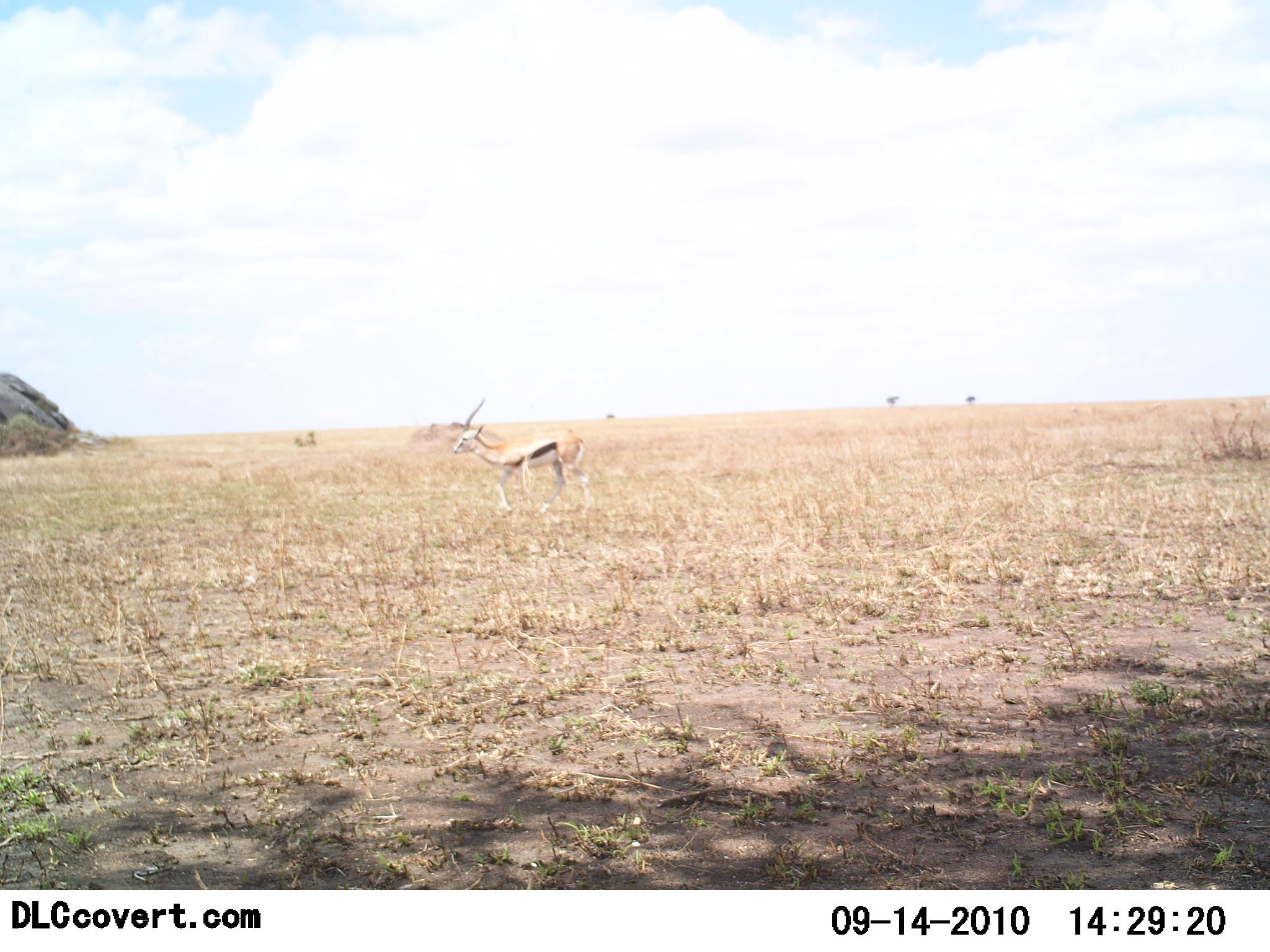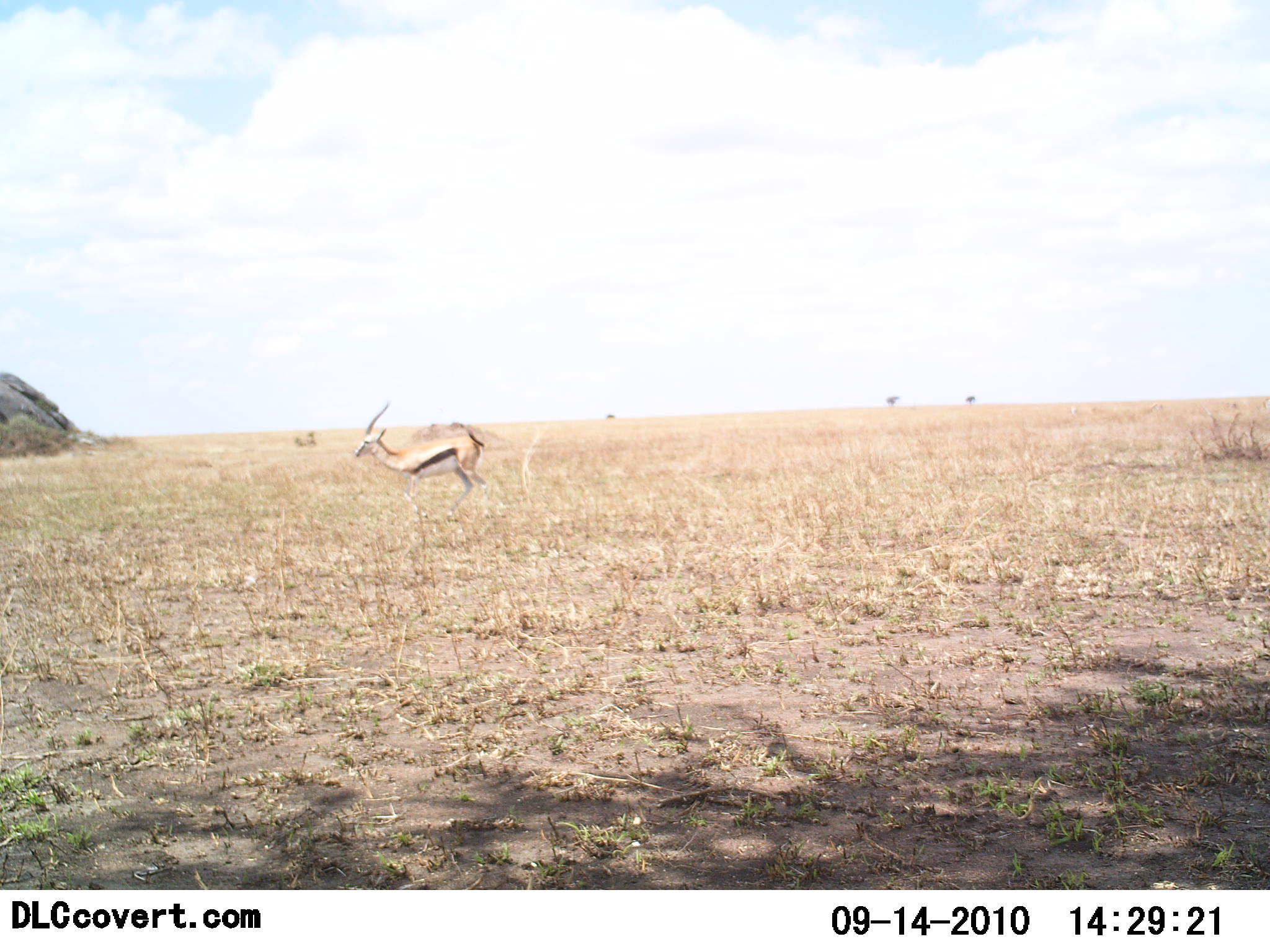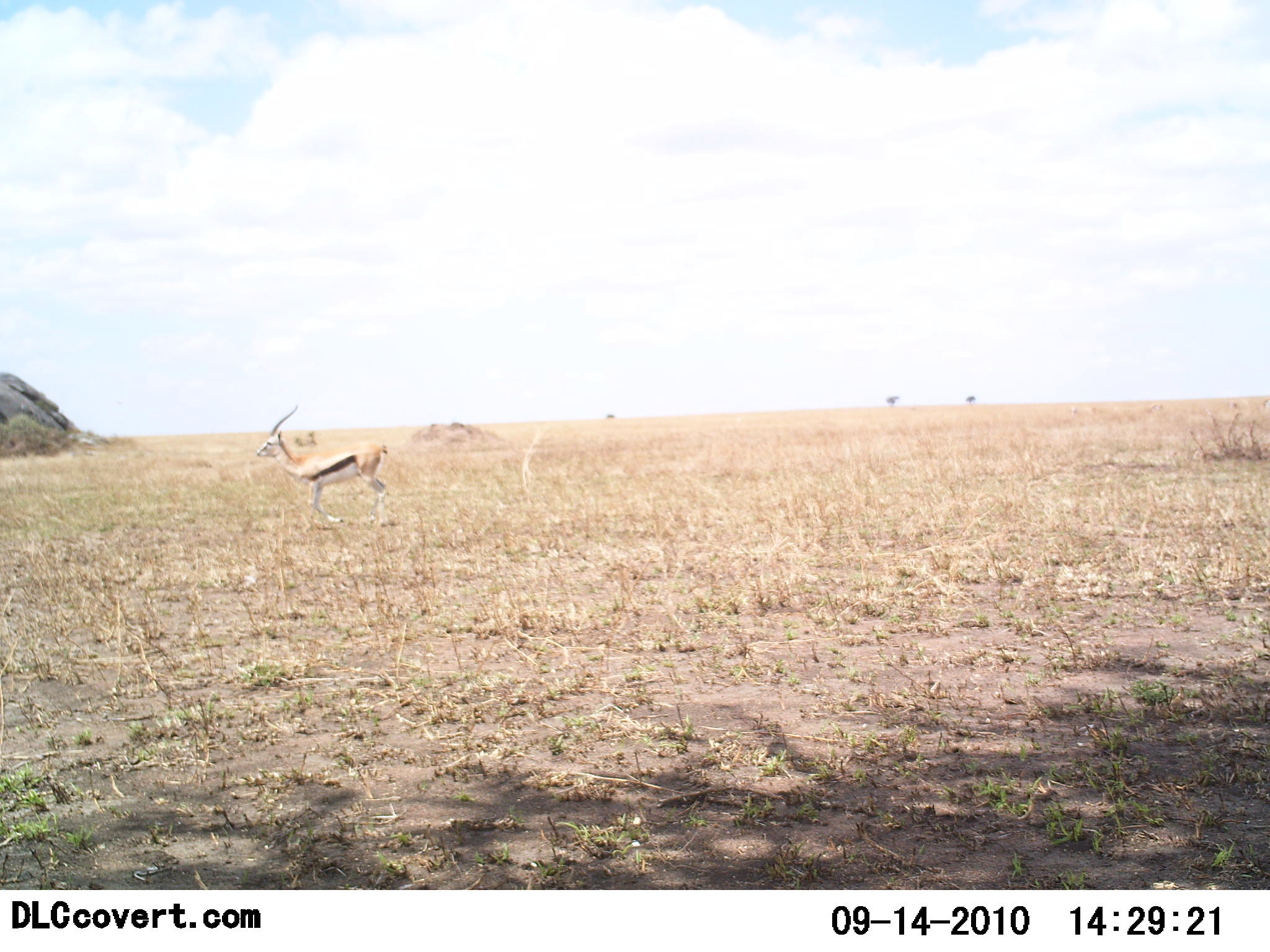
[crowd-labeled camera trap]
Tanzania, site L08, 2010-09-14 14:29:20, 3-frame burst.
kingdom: Animalia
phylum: Chordata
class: Mammalia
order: Artiodactyla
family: Bovidae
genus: Eudorcas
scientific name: Eudorcas thomsonii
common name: thomson's gazelle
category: gazellethomsons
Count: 1.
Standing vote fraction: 11%.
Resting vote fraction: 0%.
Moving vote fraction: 94%.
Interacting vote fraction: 0%.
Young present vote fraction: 0%.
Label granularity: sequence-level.